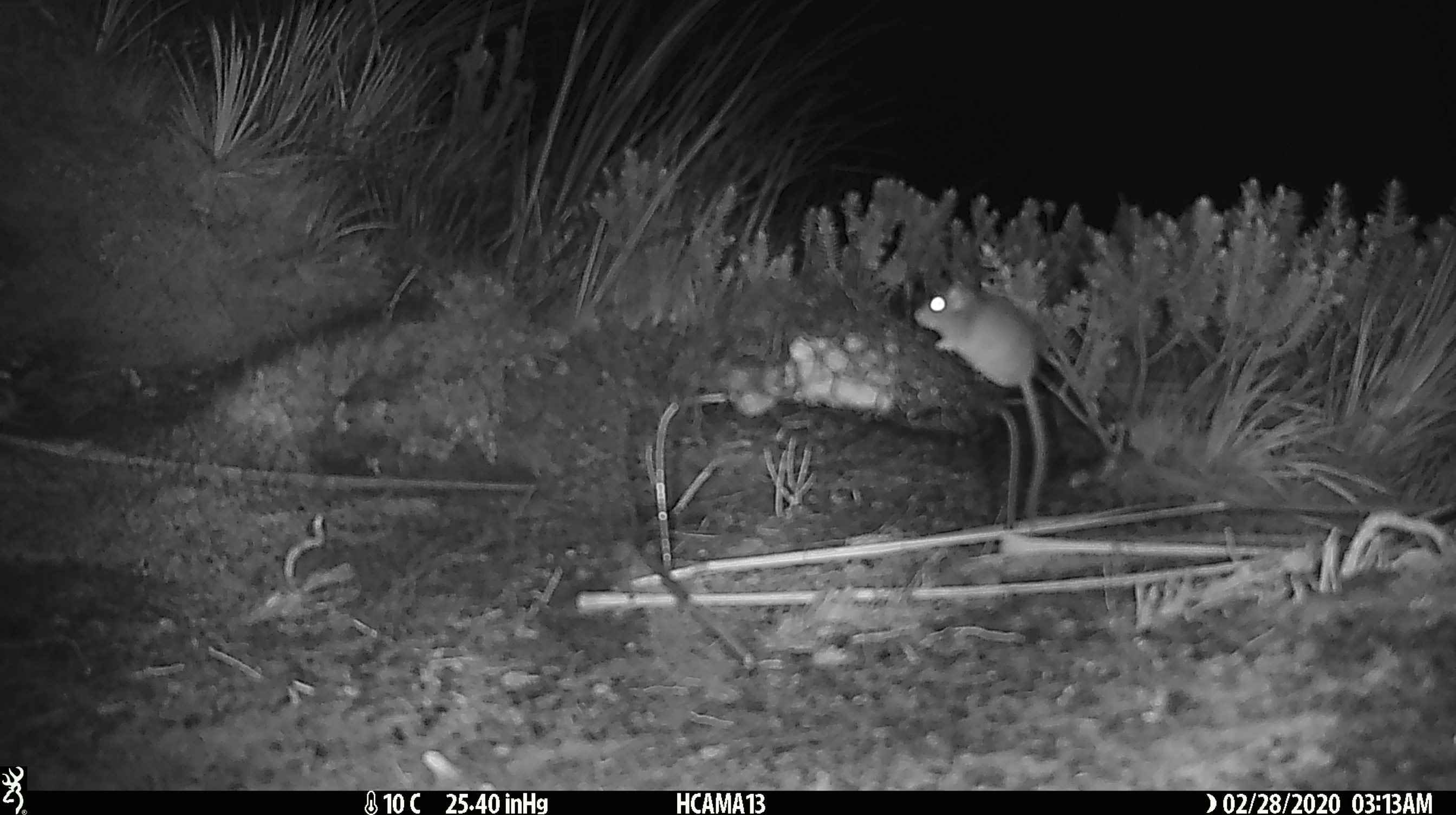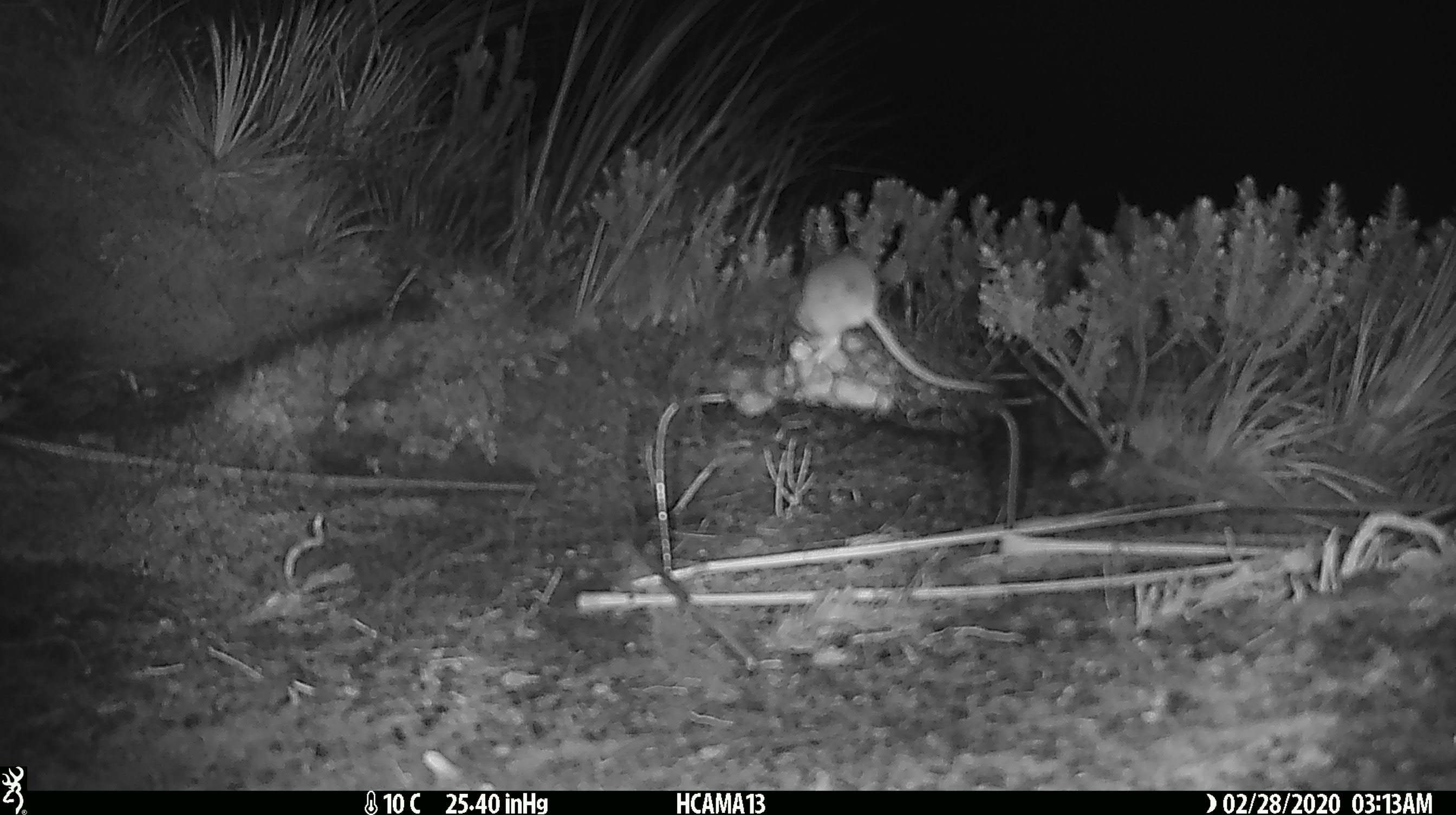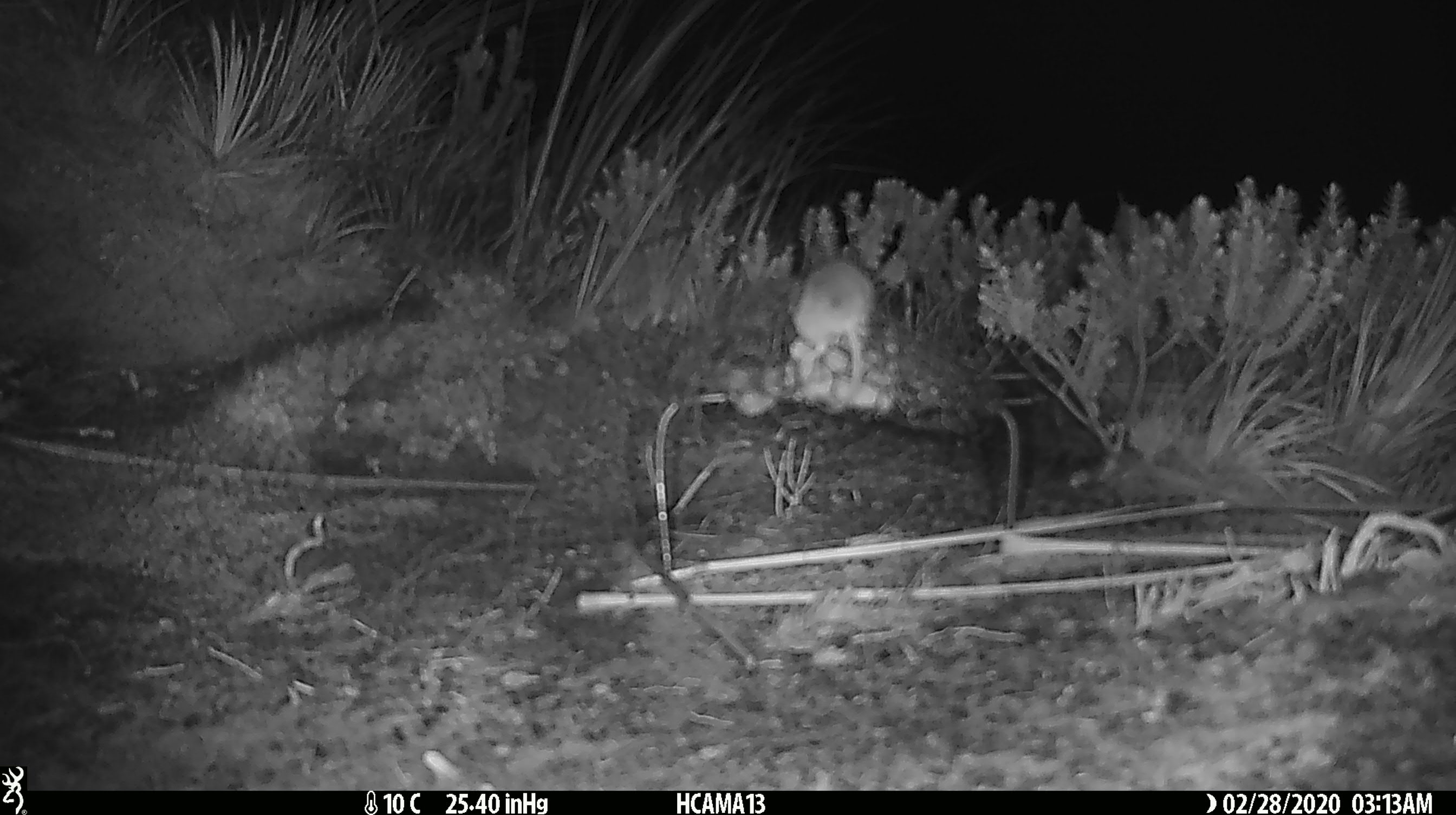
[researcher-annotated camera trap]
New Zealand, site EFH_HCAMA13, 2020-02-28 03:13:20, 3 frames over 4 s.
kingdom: Animalia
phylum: Chordata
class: Mammalia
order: Rodentia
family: Muridae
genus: Mus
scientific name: Mus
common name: mouse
Mouse (Mus).